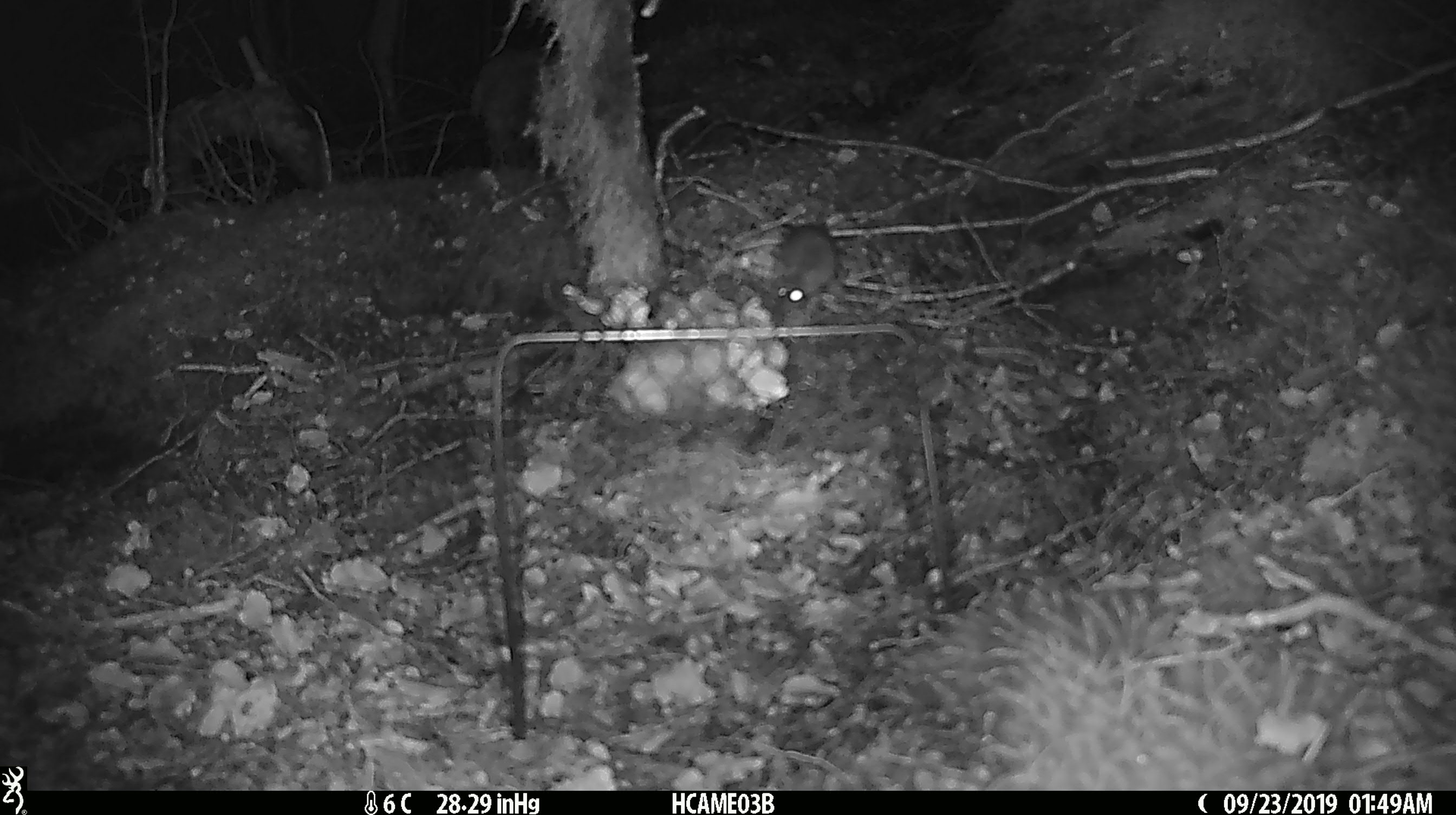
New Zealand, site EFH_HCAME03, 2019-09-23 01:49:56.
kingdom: Animalia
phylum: Chordata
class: Mammalia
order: Rodentia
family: Muridae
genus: Mus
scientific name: Mus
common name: mouse